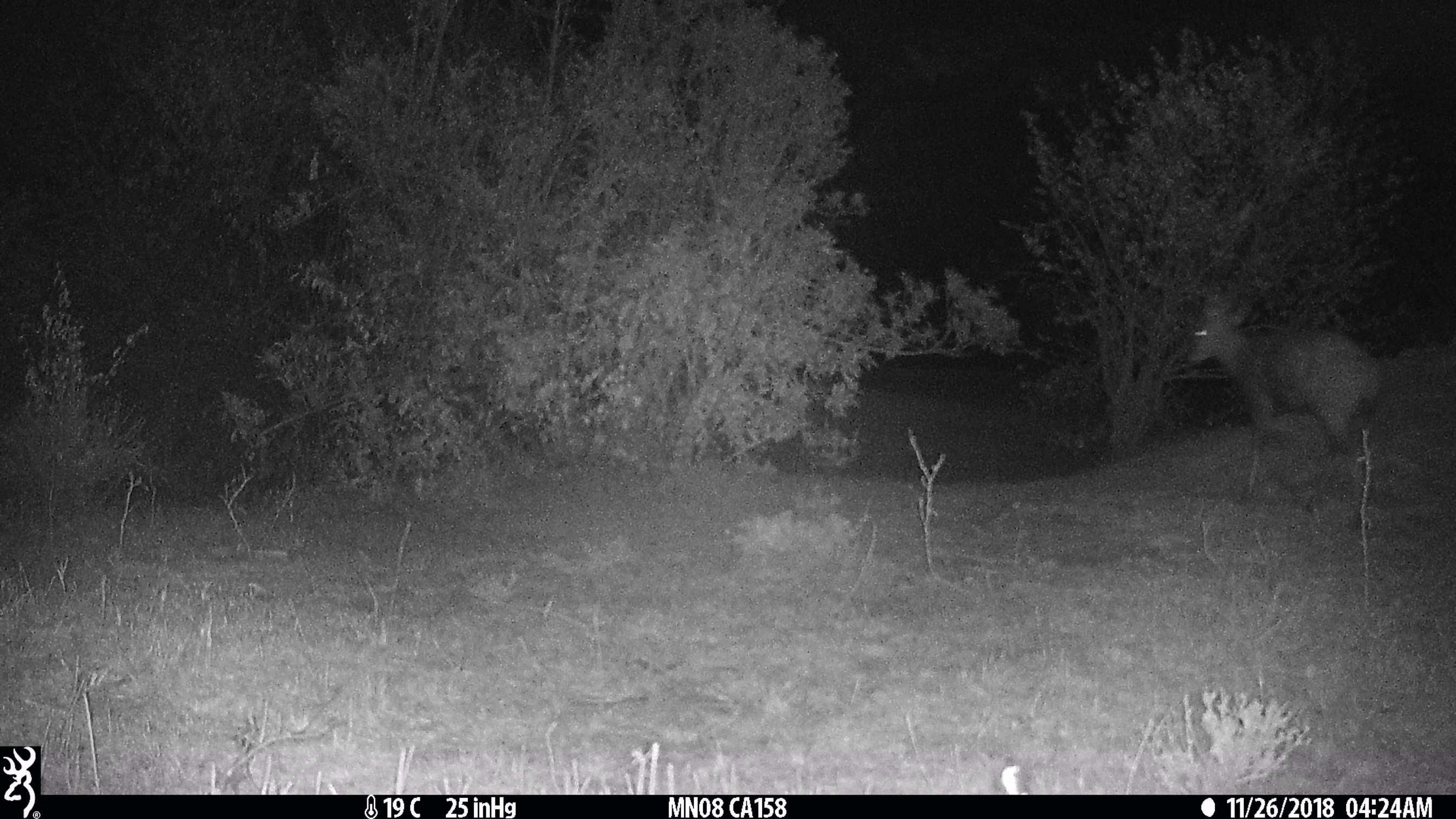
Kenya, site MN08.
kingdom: Animalia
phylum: Chordata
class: Mammalia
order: Artiodactyla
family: Bovidae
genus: Tragelaphus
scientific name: Tragelaphus scriptus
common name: bushbuck